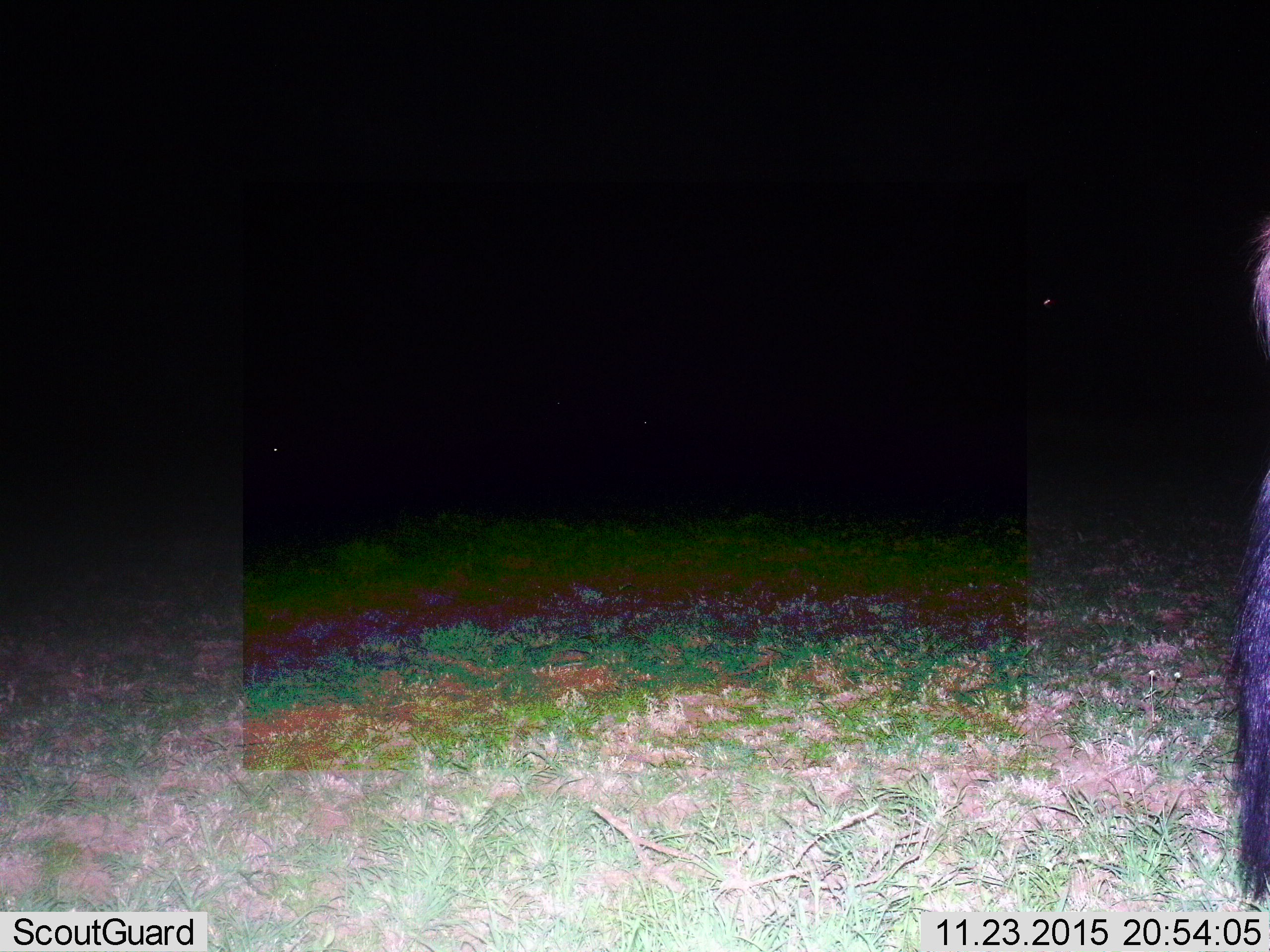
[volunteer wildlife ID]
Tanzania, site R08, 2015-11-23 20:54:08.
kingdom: Animalia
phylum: Chordata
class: Mammalia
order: Artiodactyla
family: Bovidae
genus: Connochaetes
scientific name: Connochaetes taurinus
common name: blue wildebeest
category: wildebeest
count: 3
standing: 75%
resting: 25%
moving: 0%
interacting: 0%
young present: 0%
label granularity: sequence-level